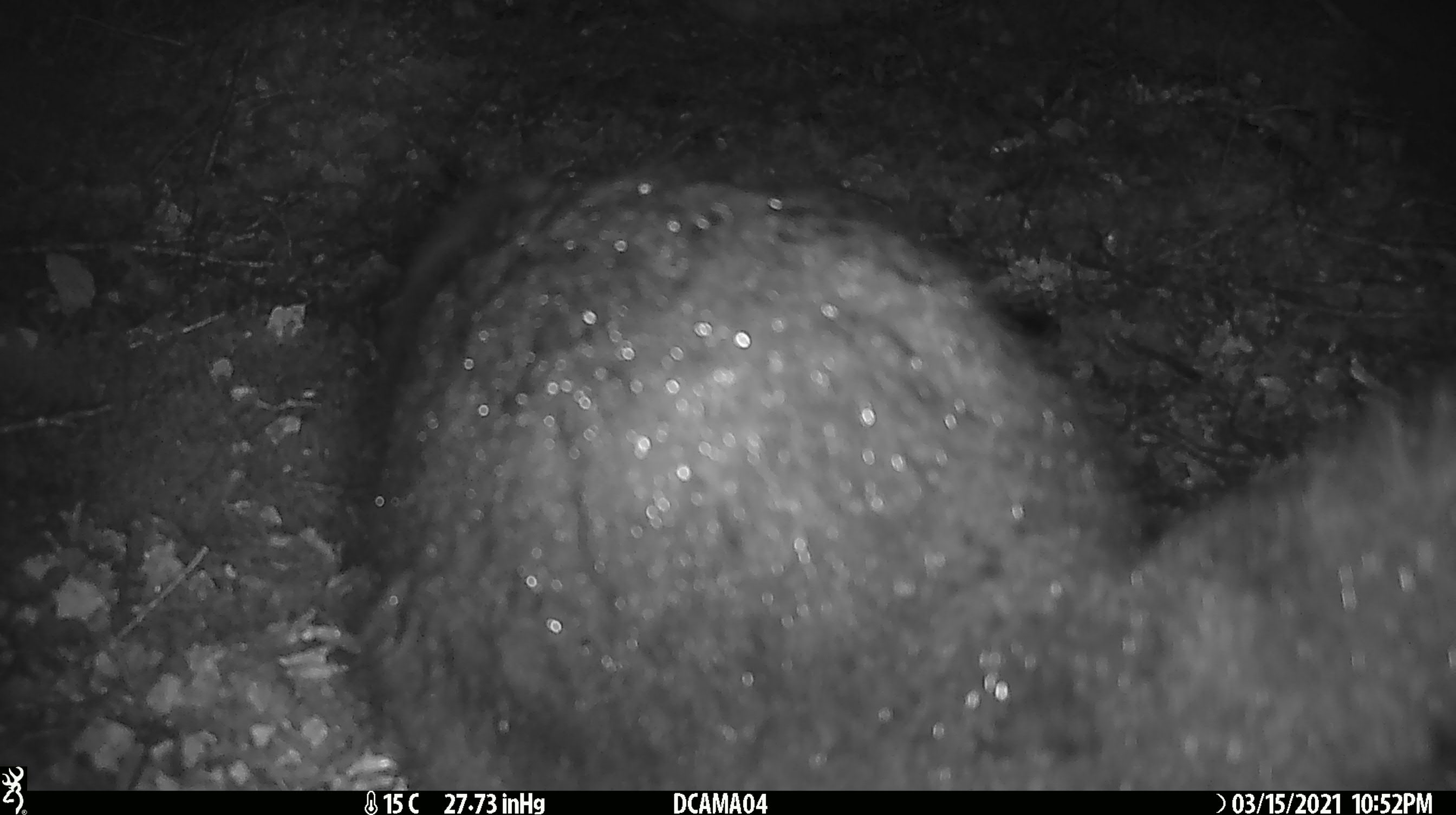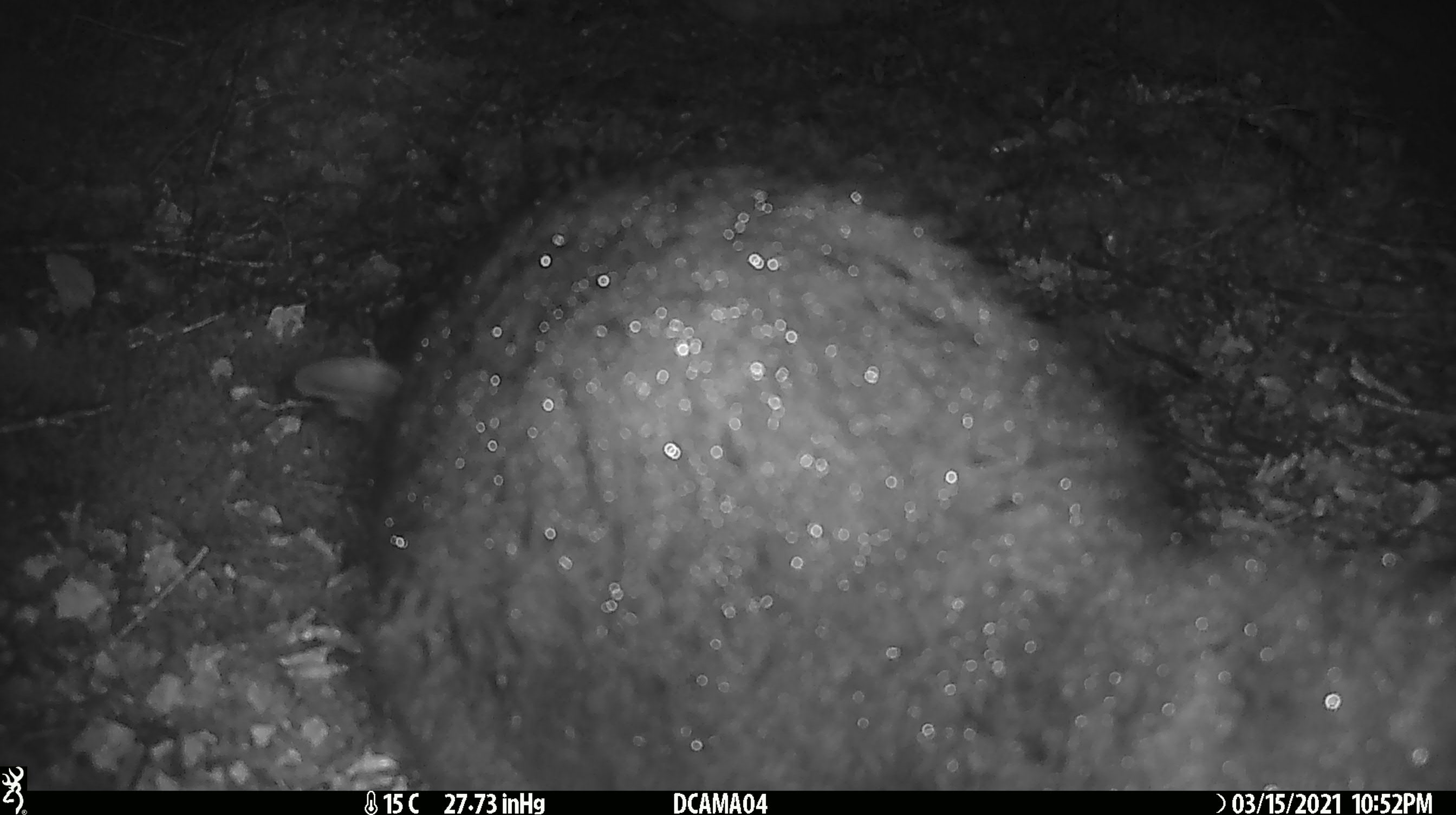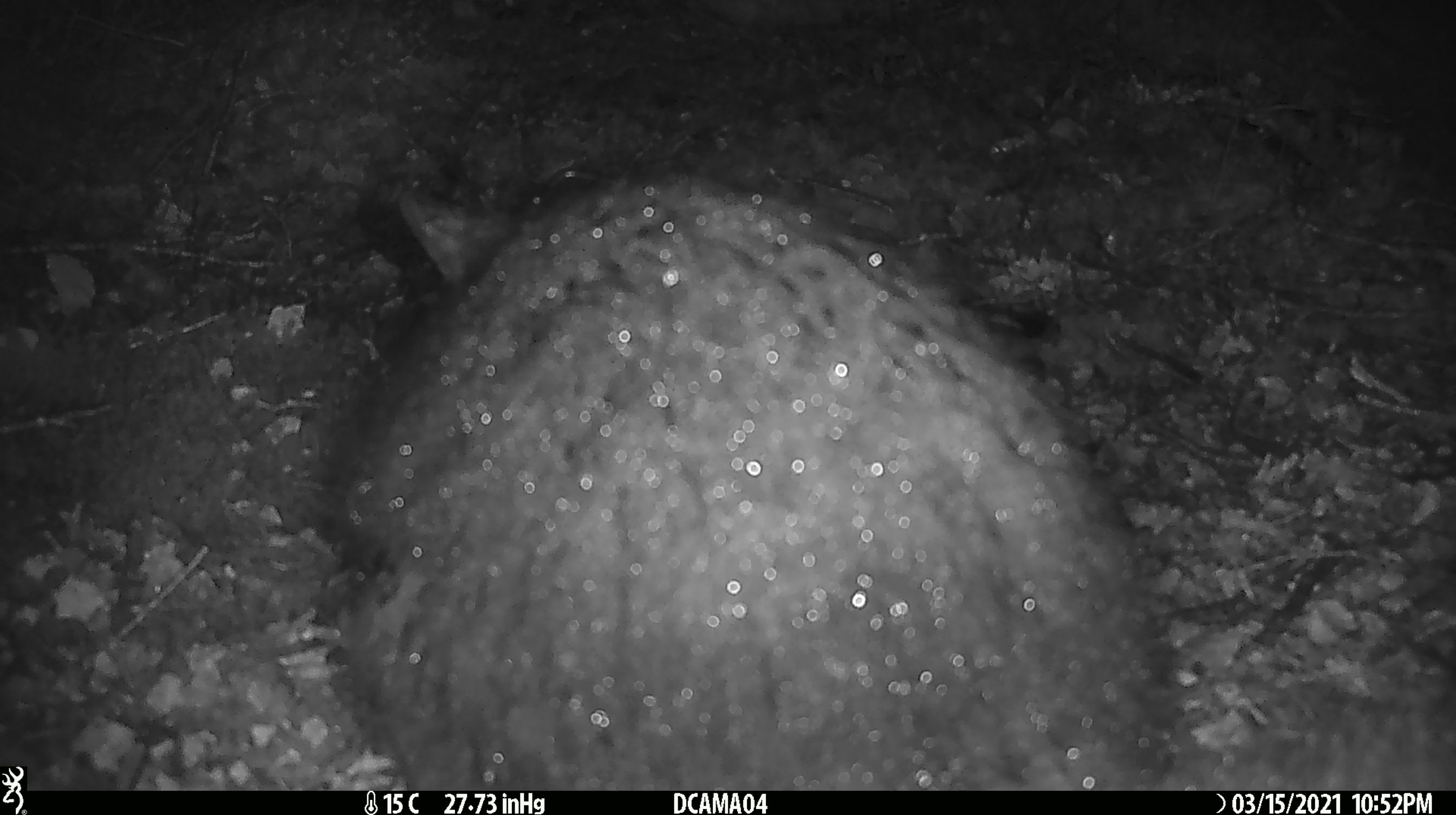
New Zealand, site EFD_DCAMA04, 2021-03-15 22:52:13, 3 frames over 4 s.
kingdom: Animalia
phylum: Chordata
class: Mammalia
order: Diprotodontia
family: Phalangeridae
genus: Trichosurus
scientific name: Trichosurus vulpecula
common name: common brushtail possum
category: possum